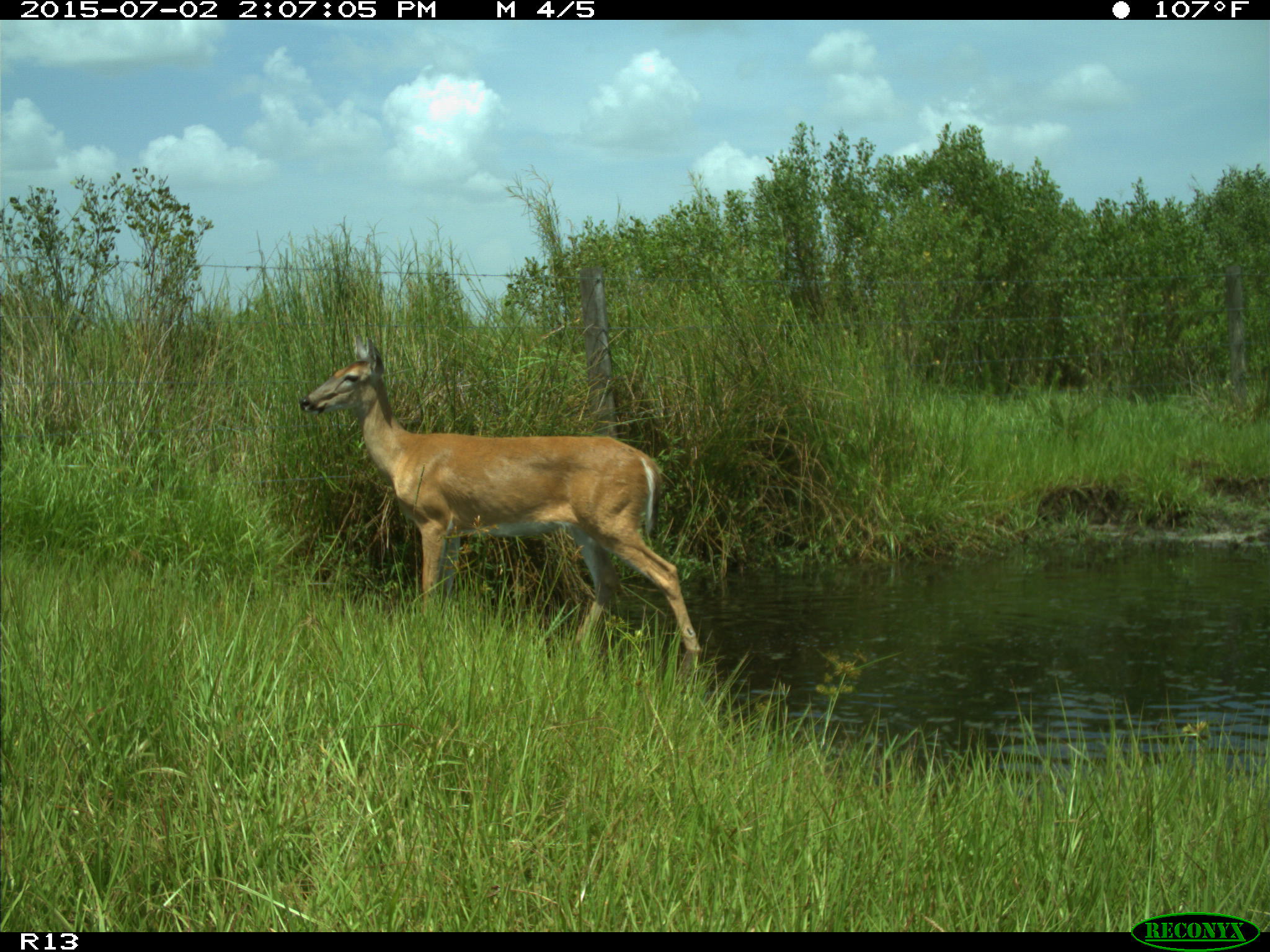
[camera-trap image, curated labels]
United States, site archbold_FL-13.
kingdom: Animalia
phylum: Chordata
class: Mammalia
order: Artiodactyla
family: Cervidae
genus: Odocoileus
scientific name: Odocoileus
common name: deer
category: unidentified deer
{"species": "unidentified deer (deer) (Odocoileus)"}